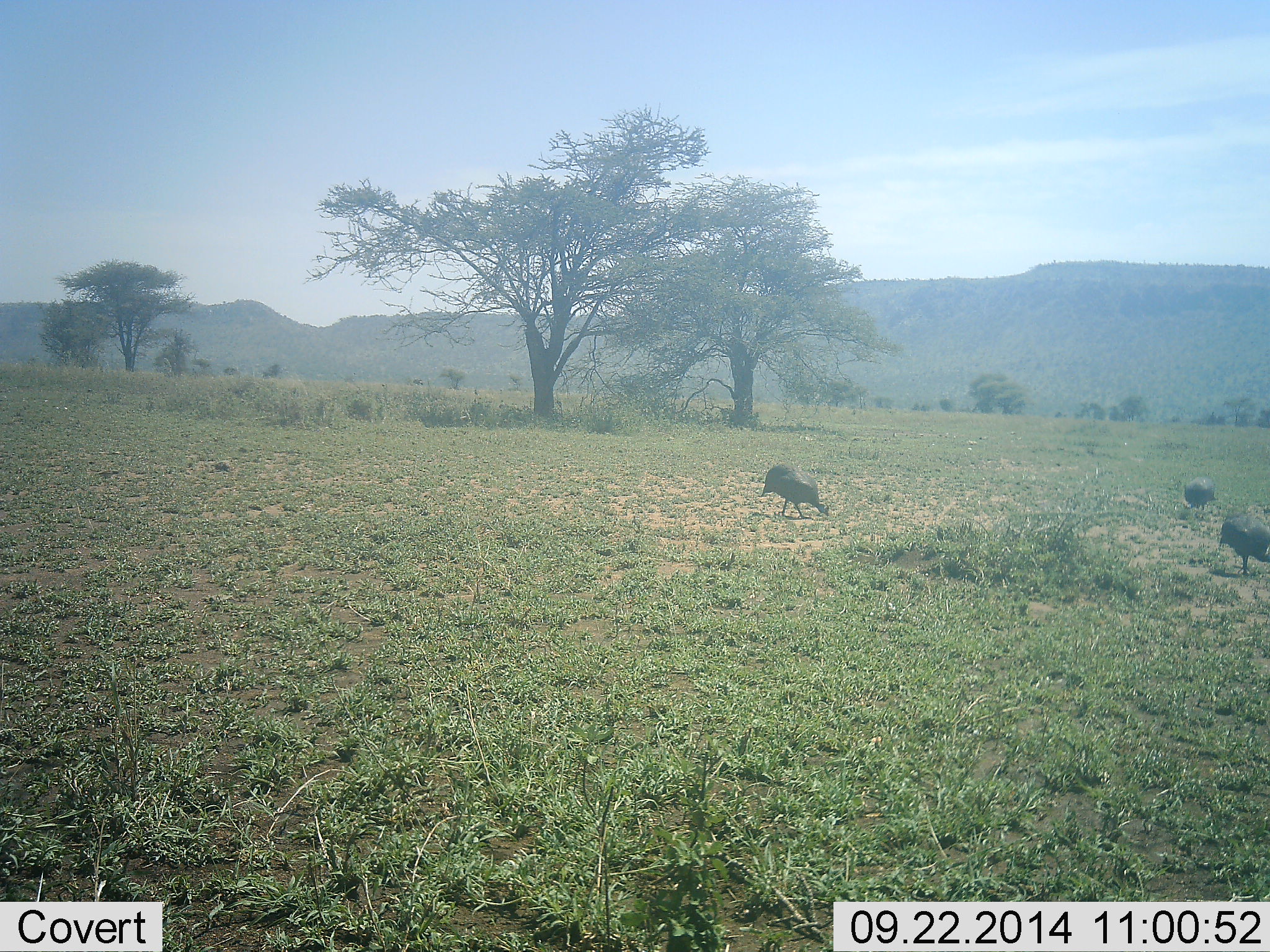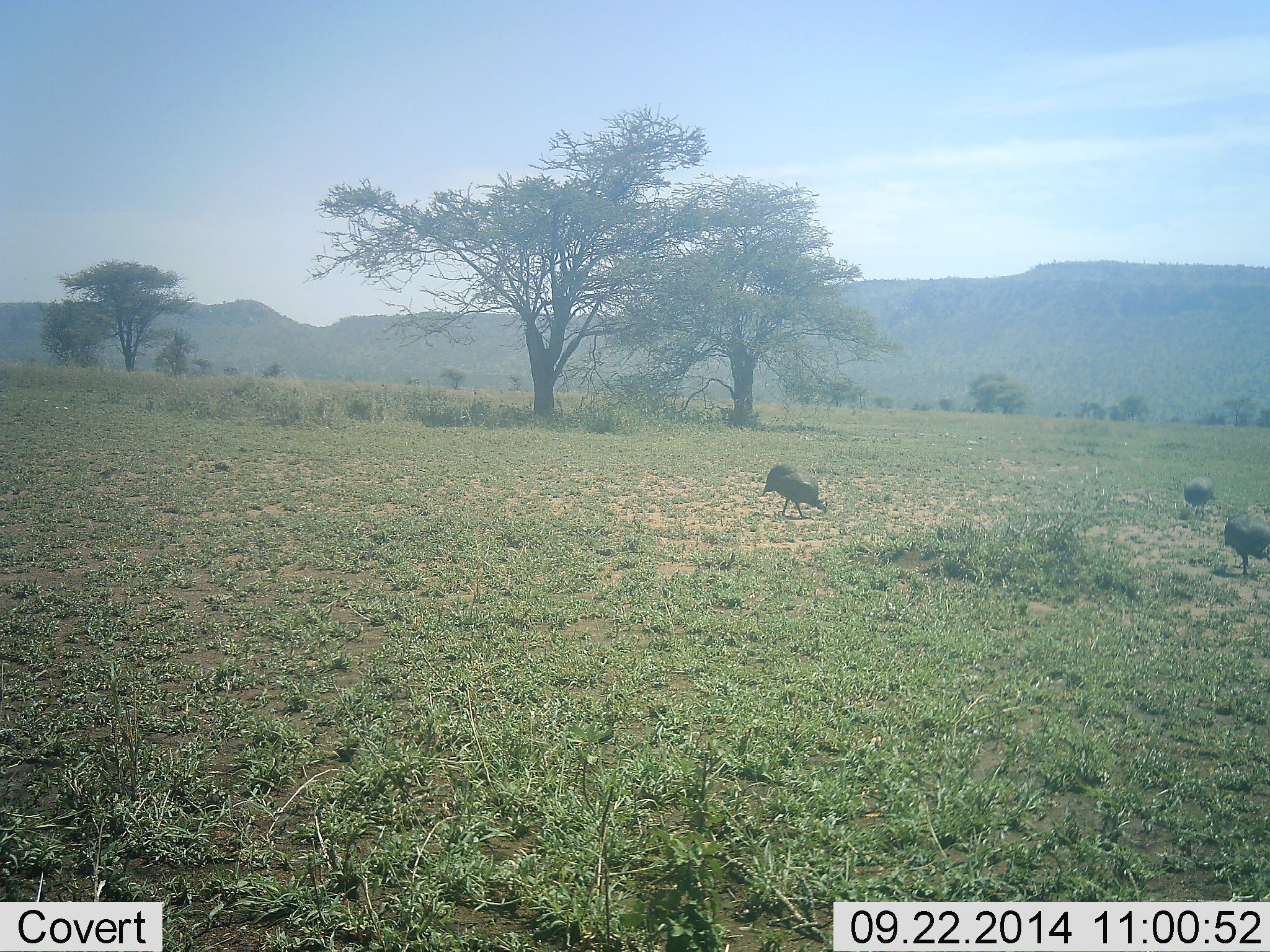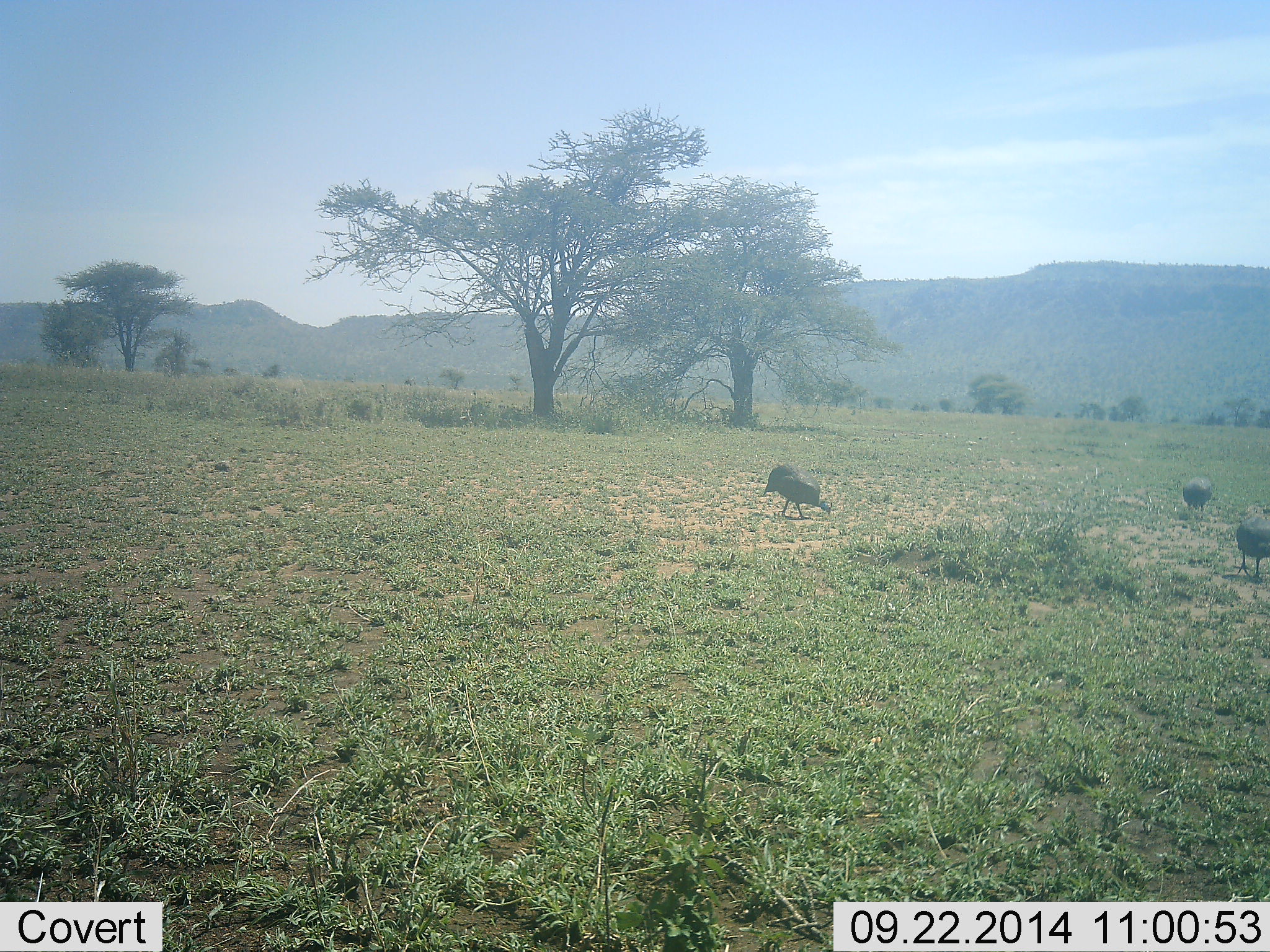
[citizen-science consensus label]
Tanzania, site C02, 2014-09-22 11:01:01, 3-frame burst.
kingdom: Animalia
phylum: Chordata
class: Aves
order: Galliformes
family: Numididae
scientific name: Numididae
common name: guinea fowl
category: guineafowl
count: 3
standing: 10%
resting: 0%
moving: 10%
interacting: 0%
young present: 0%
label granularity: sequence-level